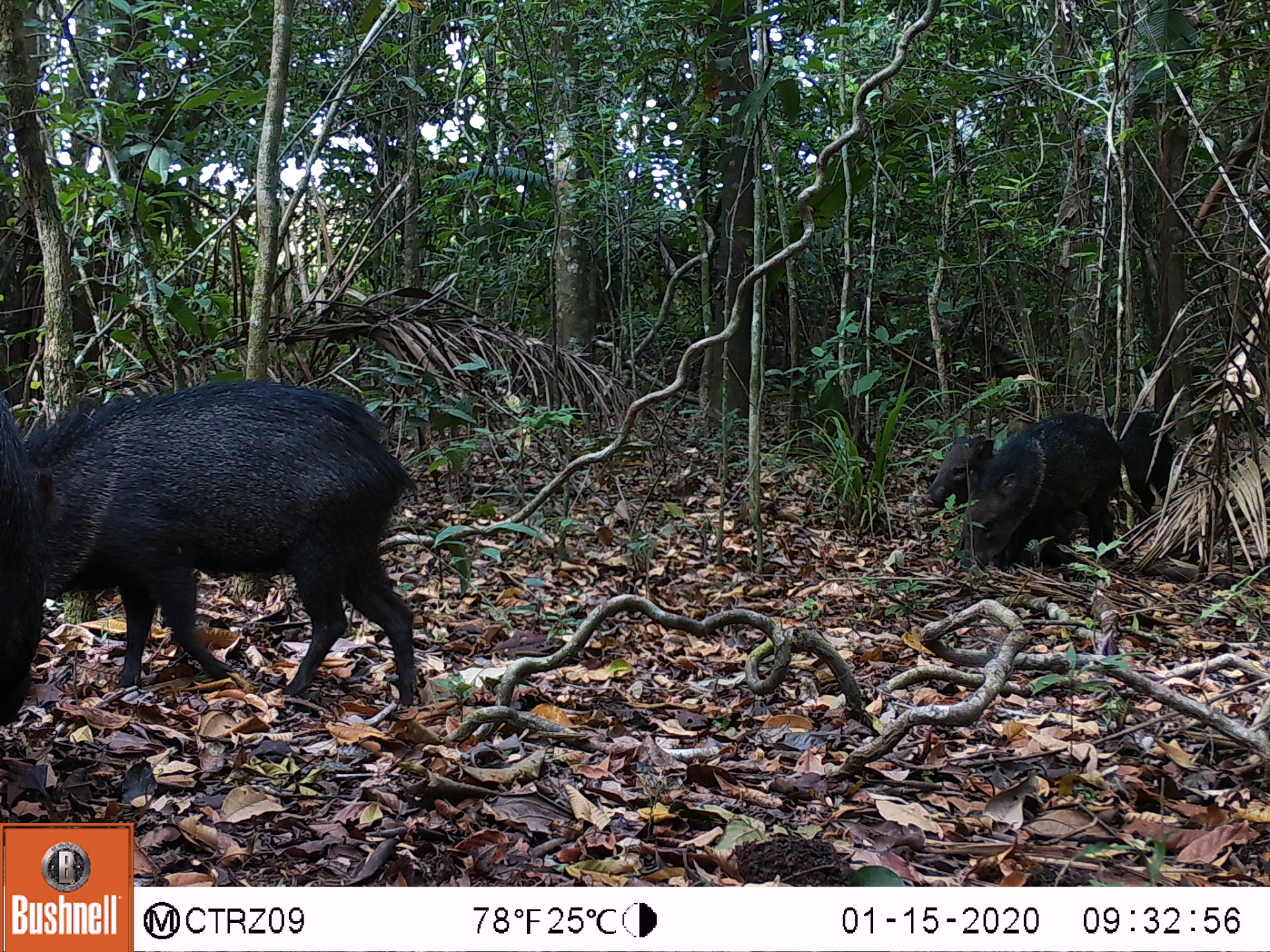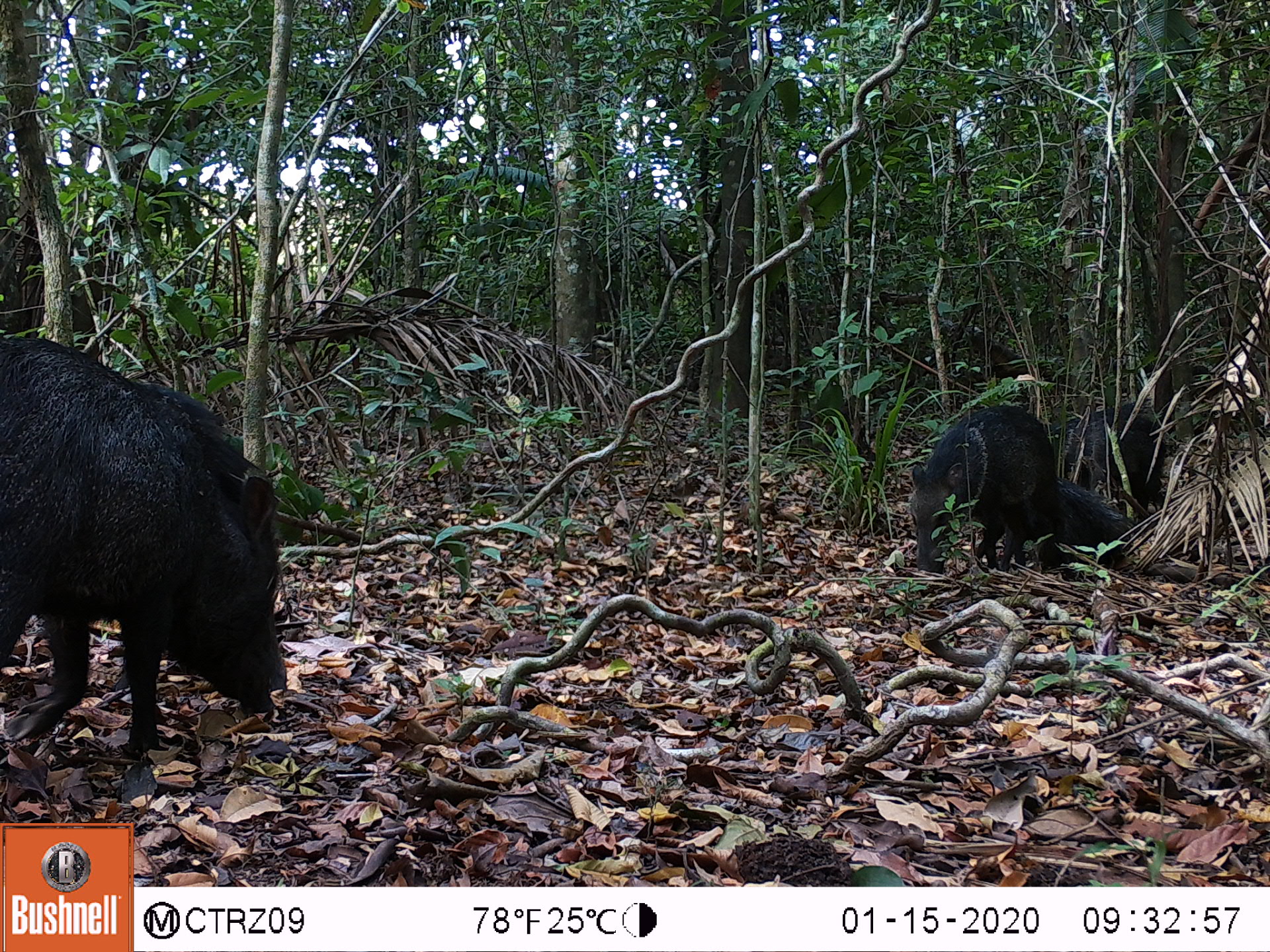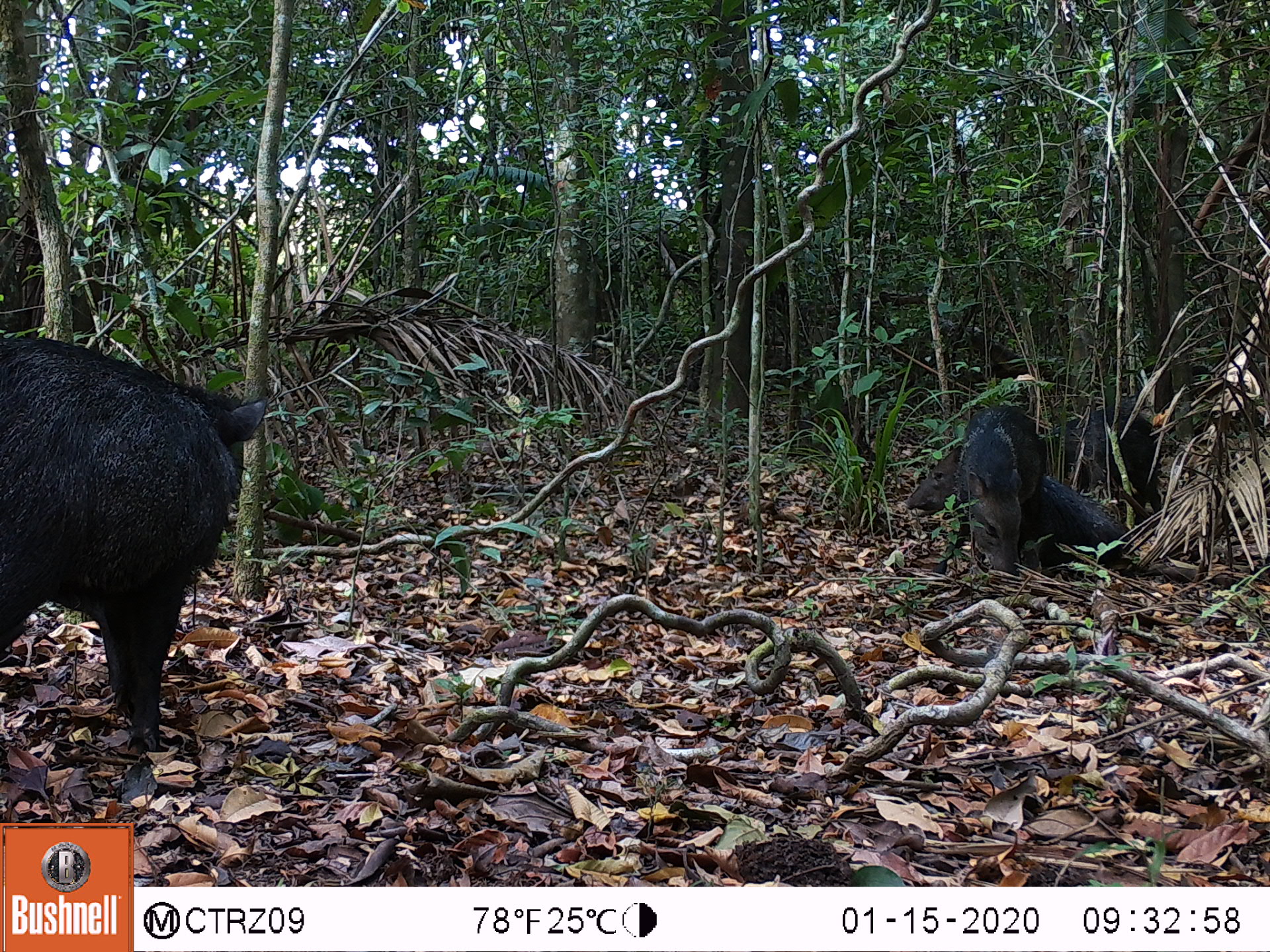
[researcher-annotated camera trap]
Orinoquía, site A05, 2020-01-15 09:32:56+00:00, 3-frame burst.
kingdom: Animalia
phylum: Chordata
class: Mammalia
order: Artiodactyla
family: Tayassuidae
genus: Pecari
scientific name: Pecari tajacu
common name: collared peccary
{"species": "collared peccary (Pecari tajacu)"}